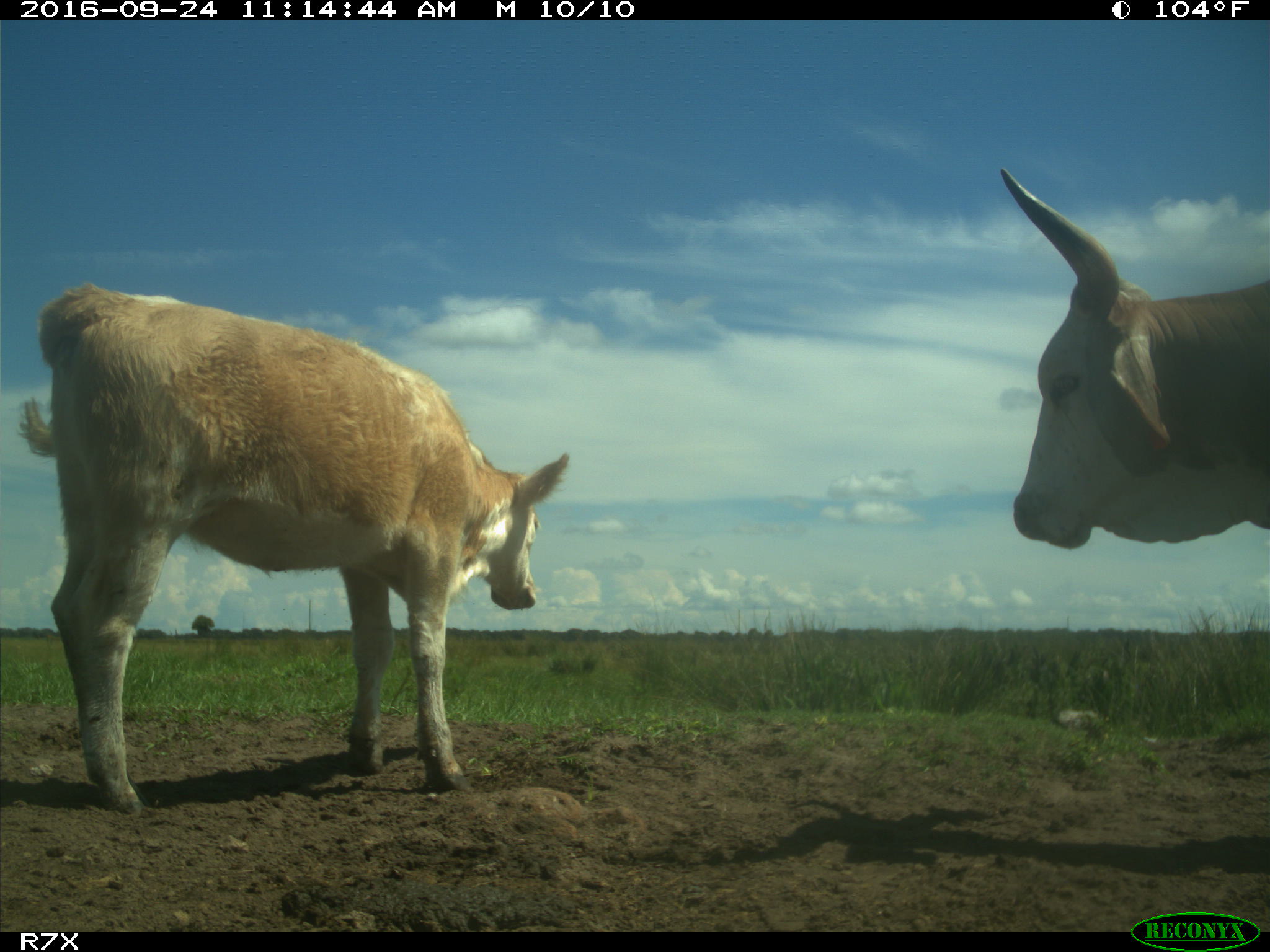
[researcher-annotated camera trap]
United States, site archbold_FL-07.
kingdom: Animalia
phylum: Chordata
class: Mammalia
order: Artiodactyla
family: Bovidae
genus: Bos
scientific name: Bos taurus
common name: domestic cow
Bos taurus (domestic cow).